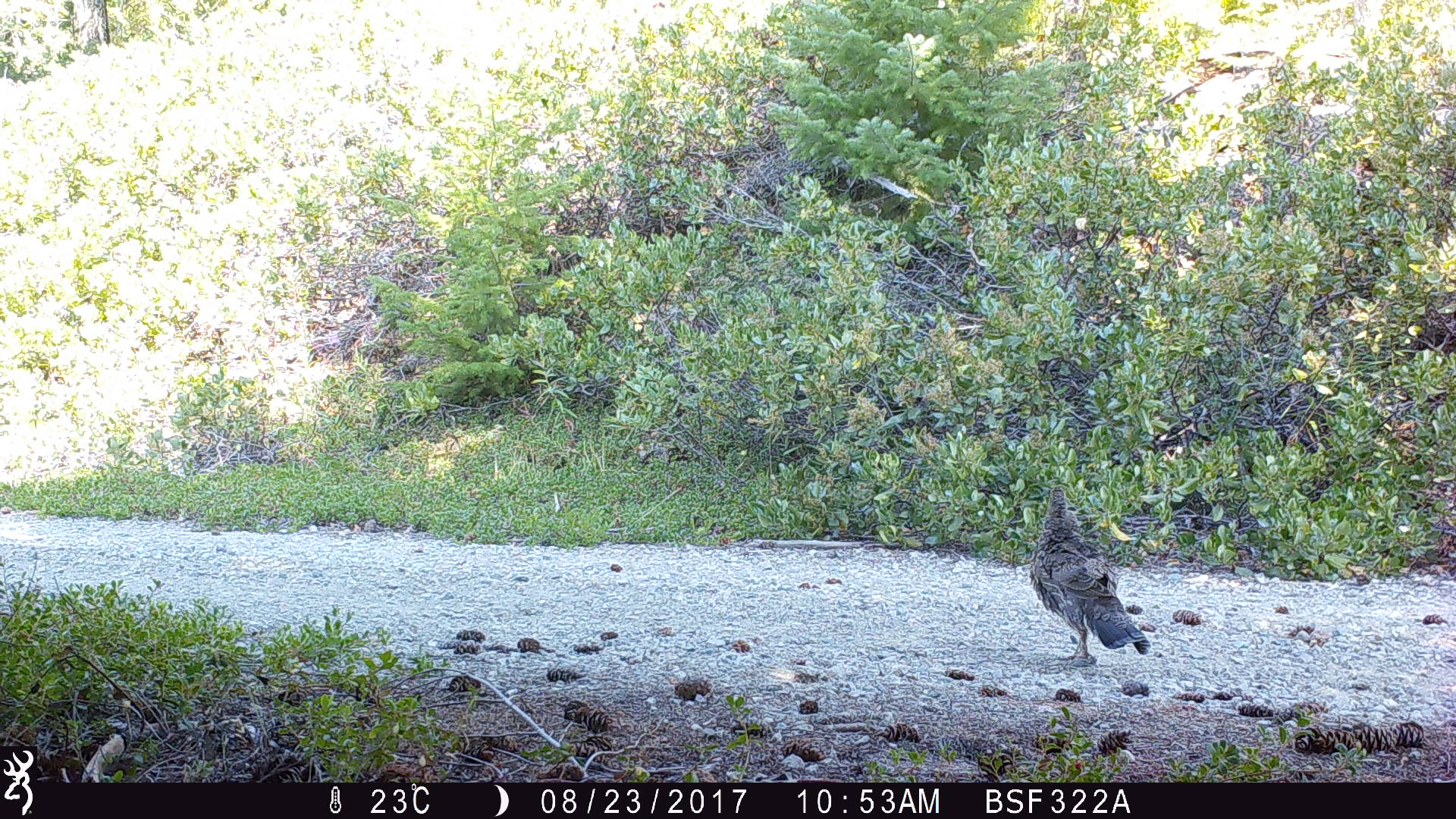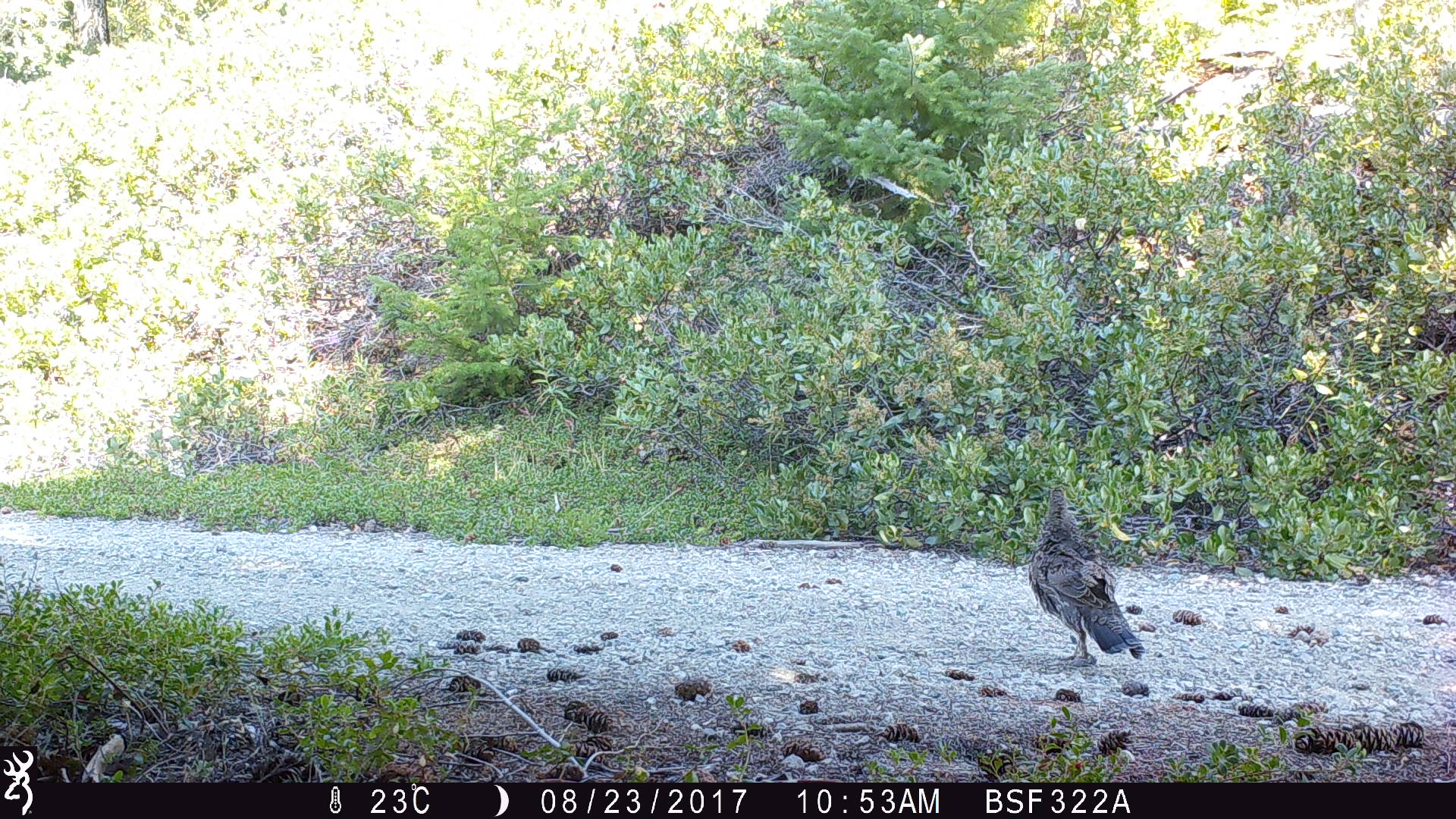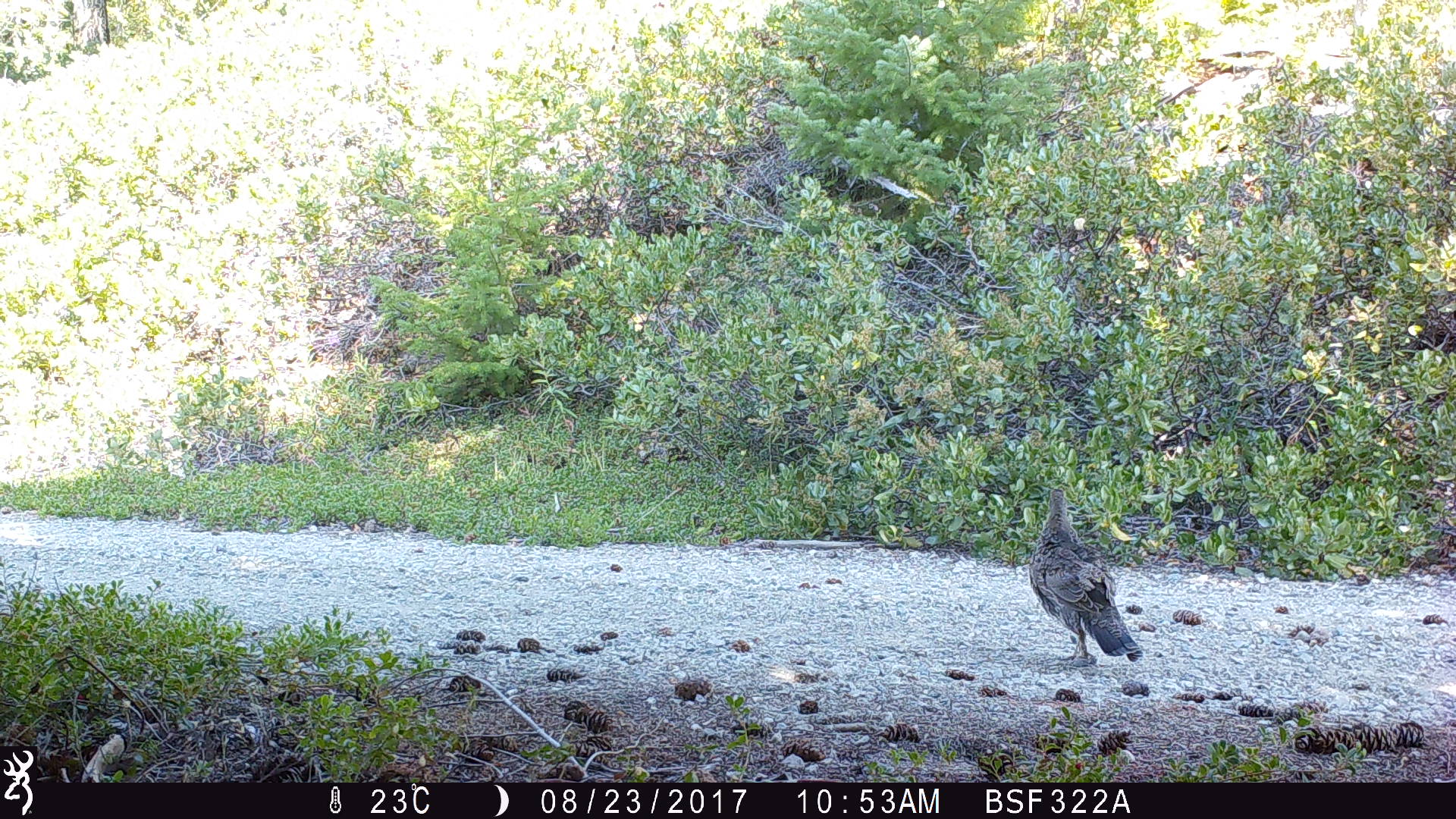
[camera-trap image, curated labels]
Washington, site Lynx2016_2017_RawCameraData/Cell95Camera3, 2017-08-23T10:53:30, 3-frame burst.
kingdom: Animalia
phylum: Chordata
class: Aves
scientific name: Aves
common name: birds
Aves (birds). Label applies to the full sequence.